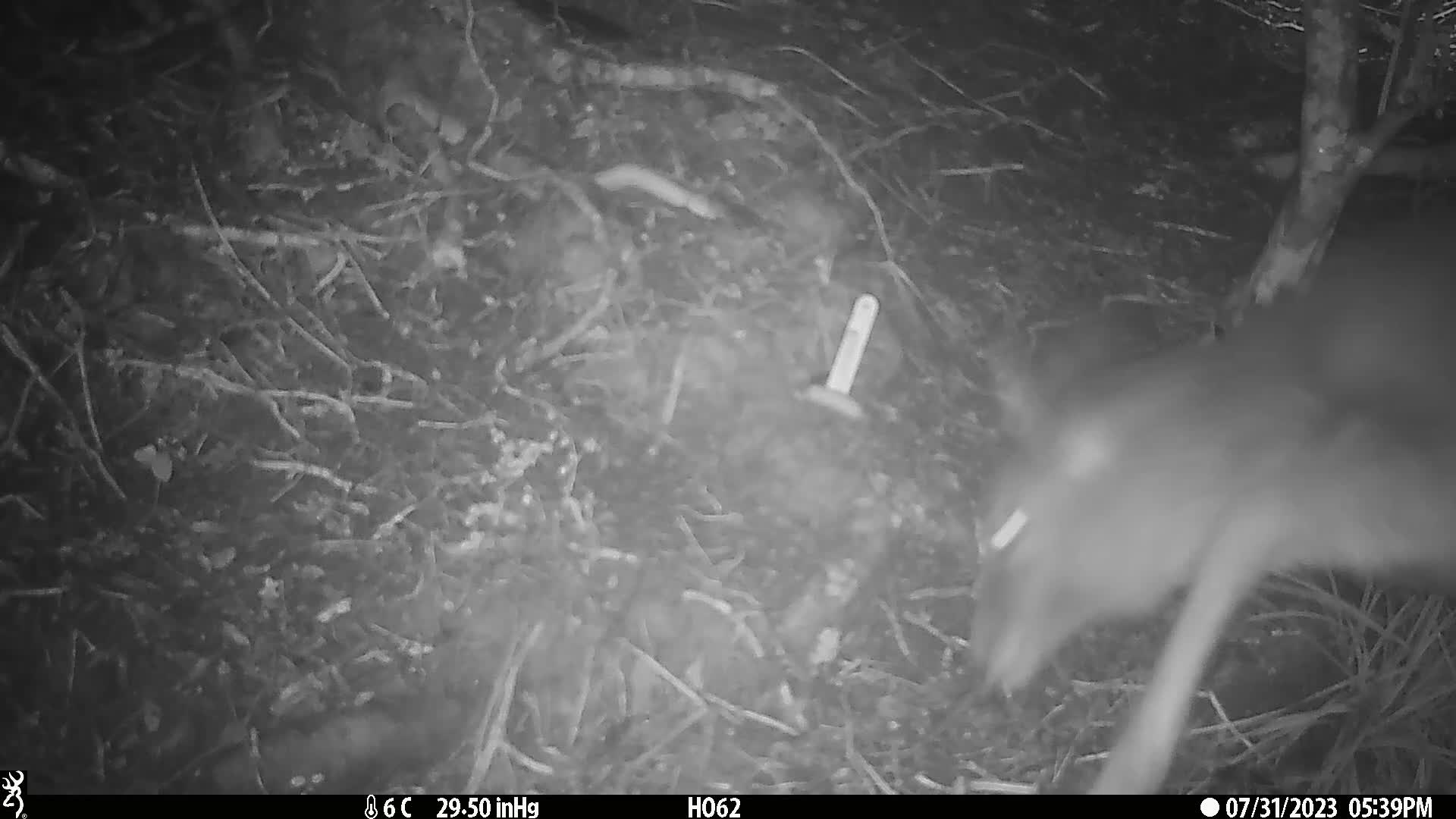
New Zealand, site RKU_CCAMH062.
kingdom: Animalia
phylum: Chordata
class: Mammalia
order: Artiodactyla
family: Cervidae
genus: Odocoileus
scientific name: Odocoileus virginianus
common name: white-tailed deer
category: white tailed deer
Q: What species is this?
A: White tailed deer (white-tailed deer) (Odocoileus virginianus).